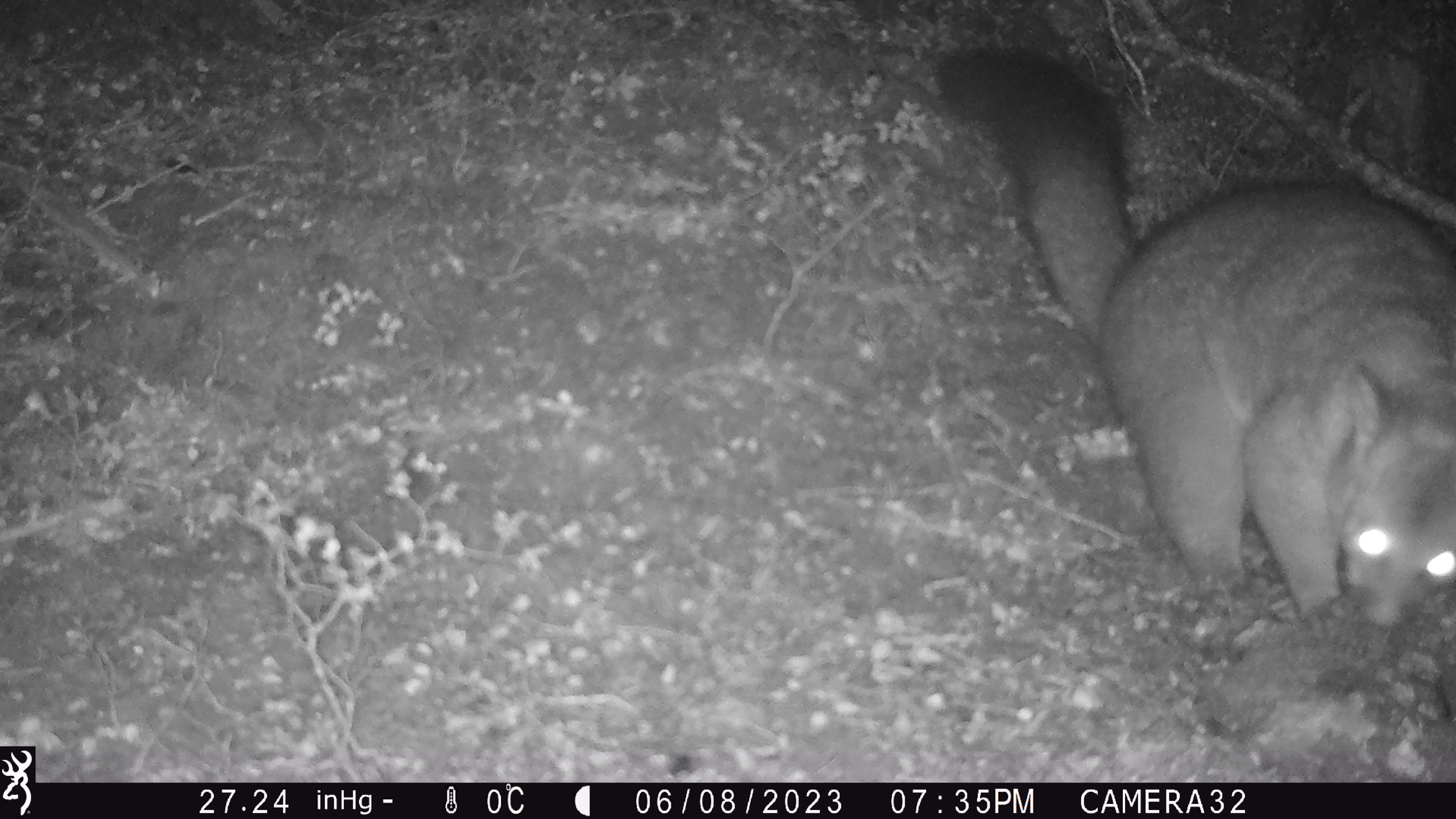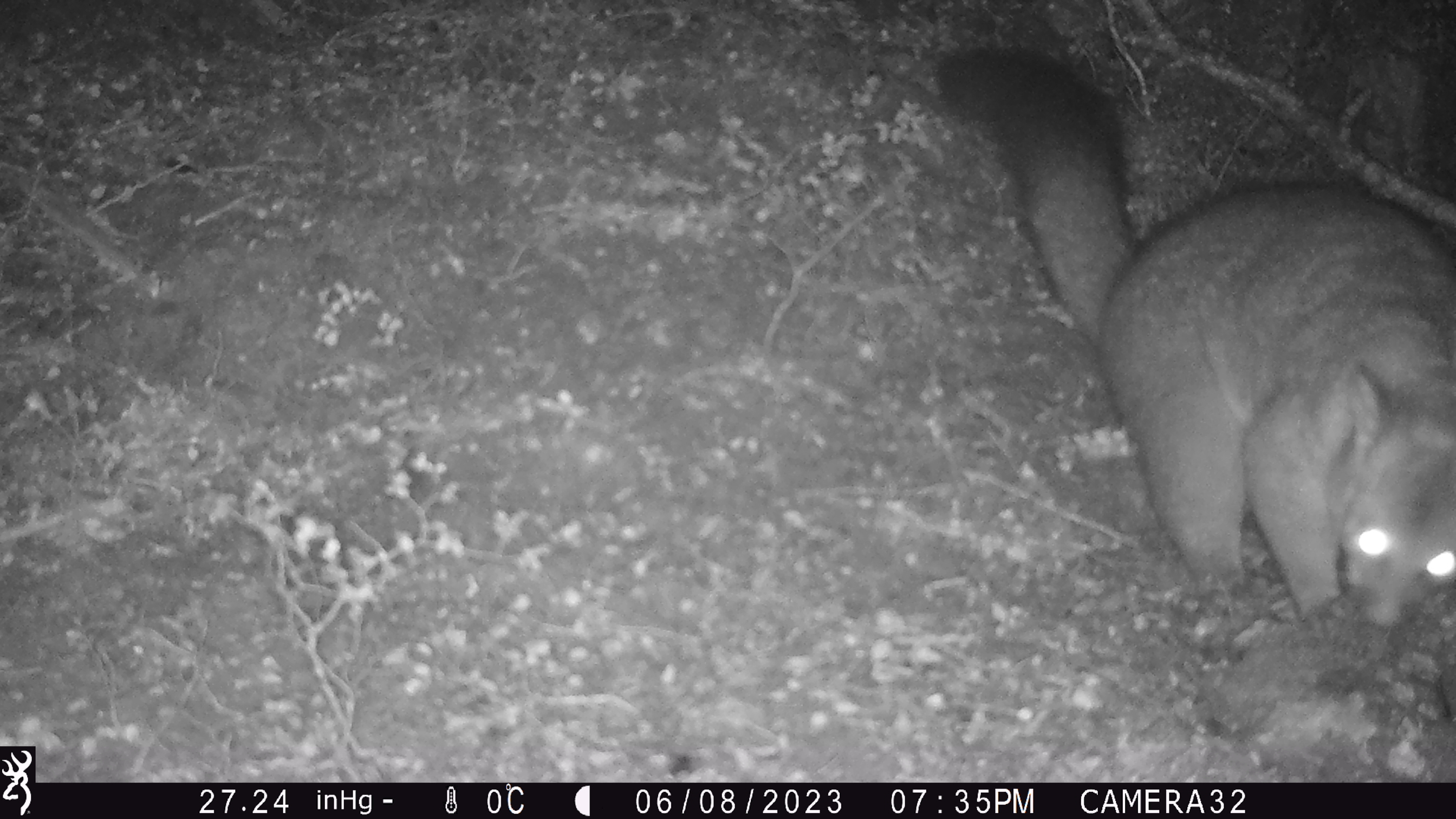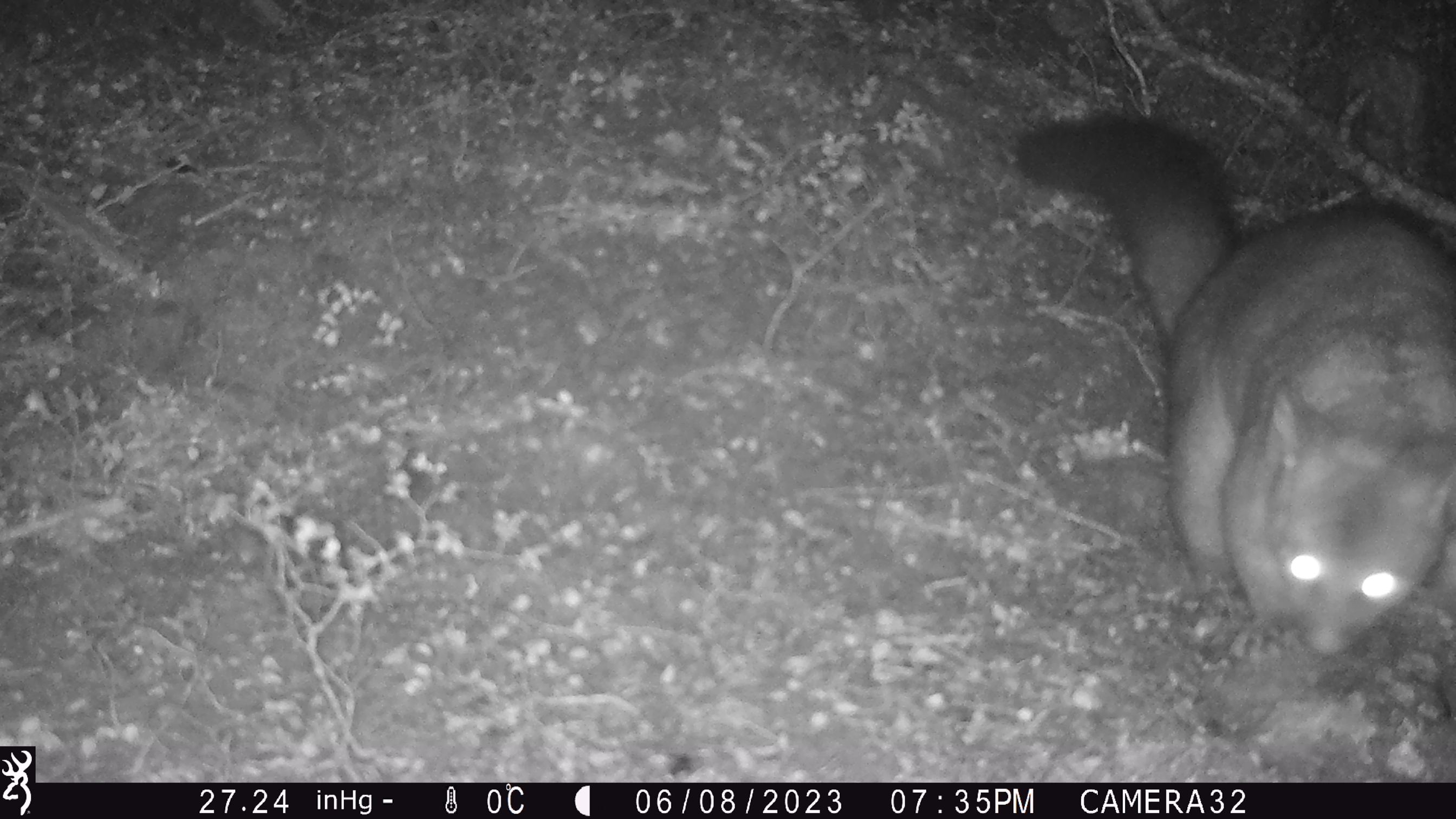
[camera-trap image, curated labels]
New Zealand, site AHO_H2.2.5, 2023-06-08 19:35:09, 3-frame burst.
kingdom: Animalia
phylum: Chordata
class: Mammalia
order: Diprotodontia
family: Phalangeridae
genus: Trichosurus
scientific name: Trichosurus vulpecula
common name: common brushtail possum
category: possum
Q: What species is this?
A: Possum (common brushtail possum) (Trichosurus vulpecula).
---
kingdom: Animalia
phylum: Chordata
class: Mammalia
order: Carnivora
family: Mustelidae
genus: Mustela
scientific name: Mustela erminea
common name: stoat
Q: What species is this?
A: Stoat (Mustela erminea).